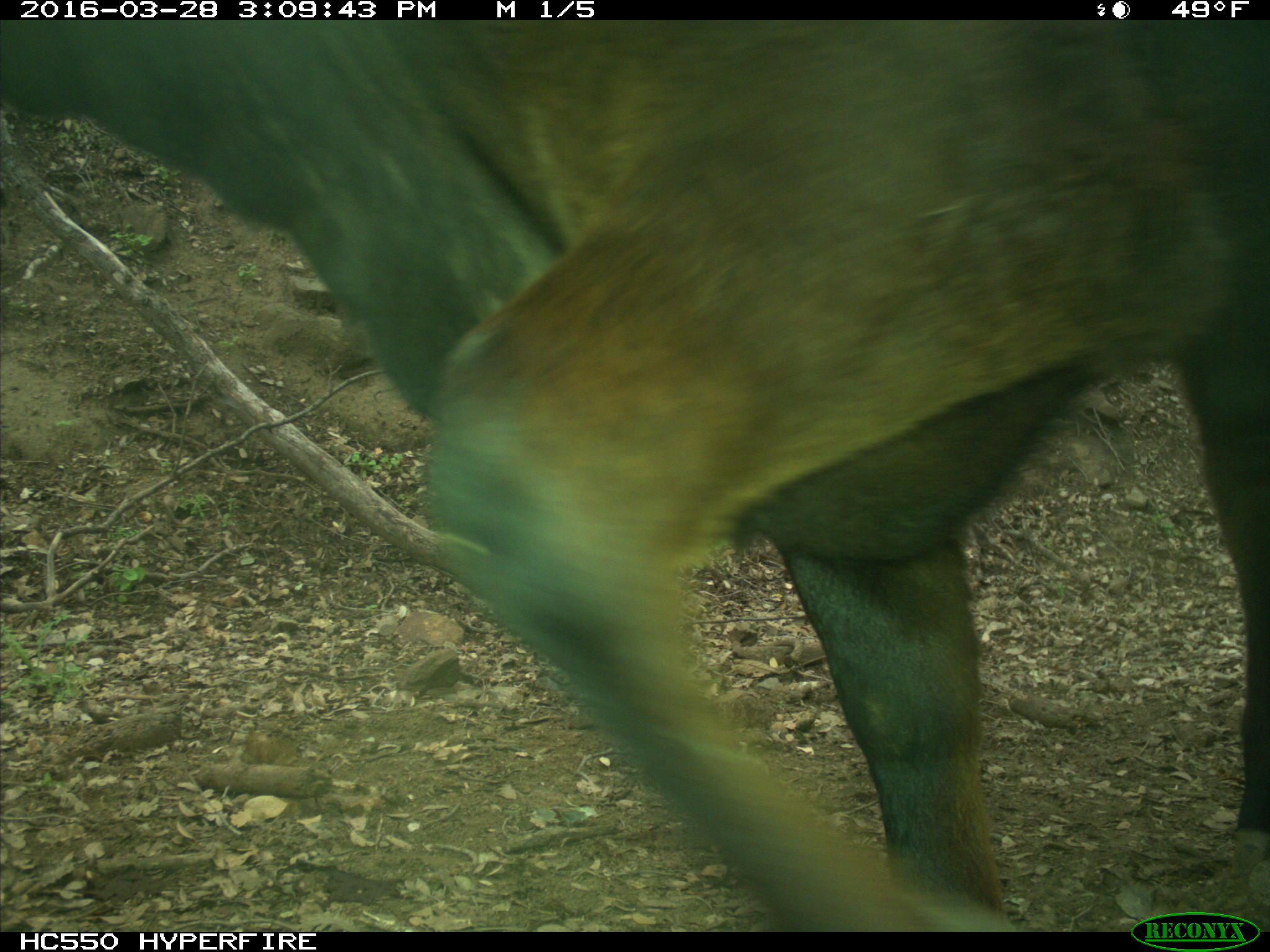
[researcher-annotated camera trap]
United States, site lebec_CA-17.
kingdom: Animalia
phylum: Chordata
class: Mammalia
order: Artiodactyla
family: Bovidae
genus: Bos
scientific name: Bos taurus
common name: domestic cow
Bos taurus (domestic cow).